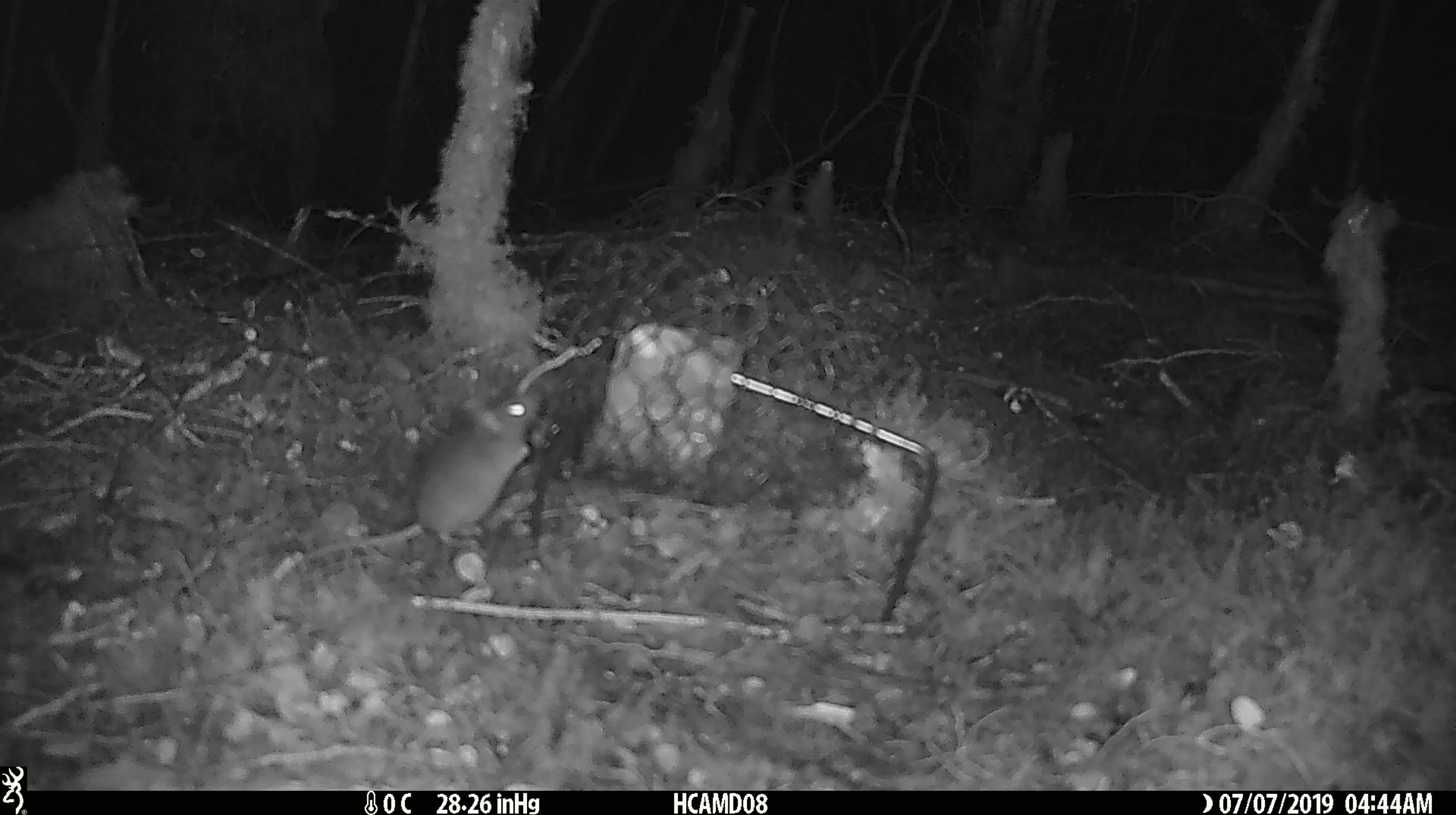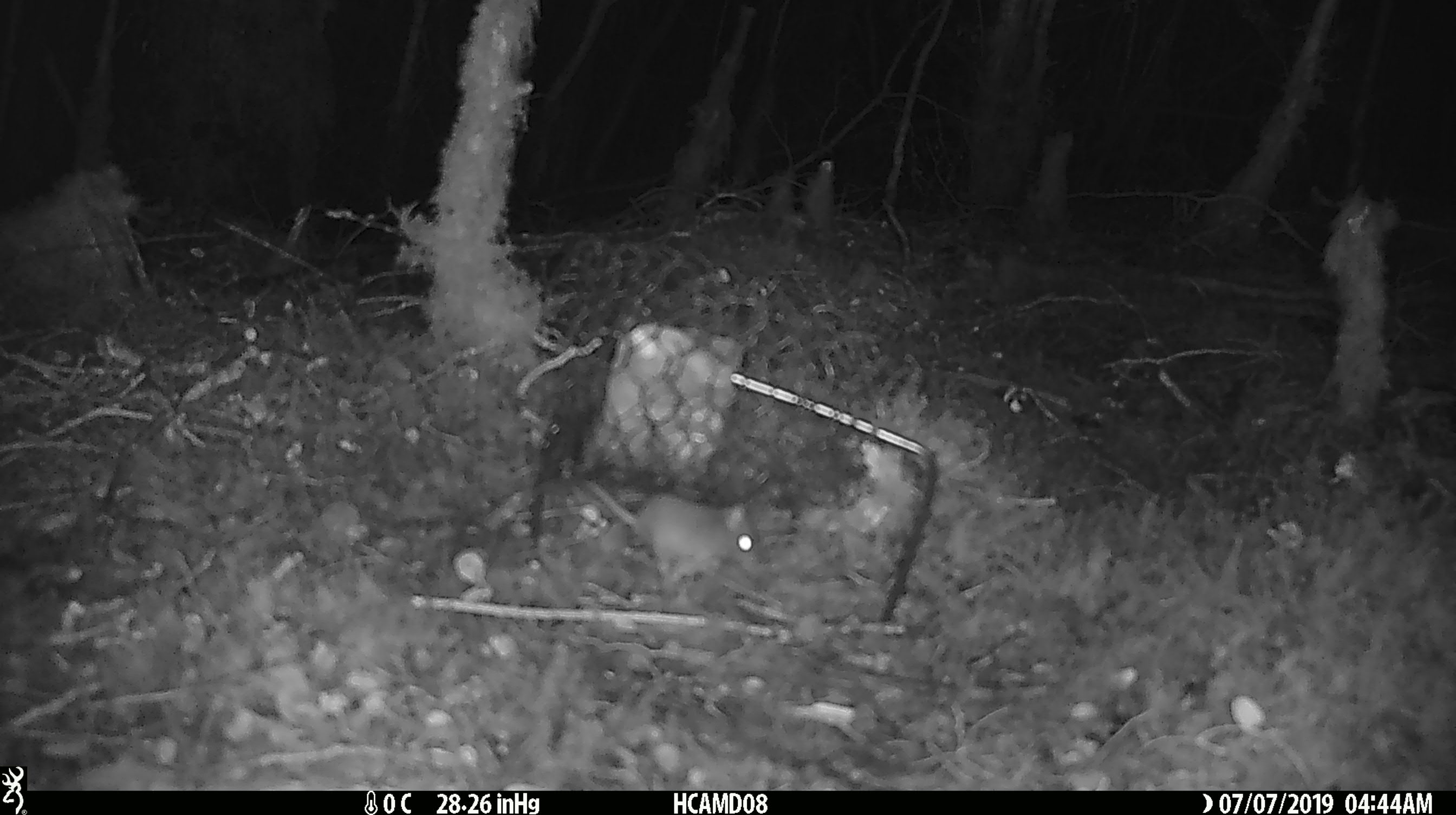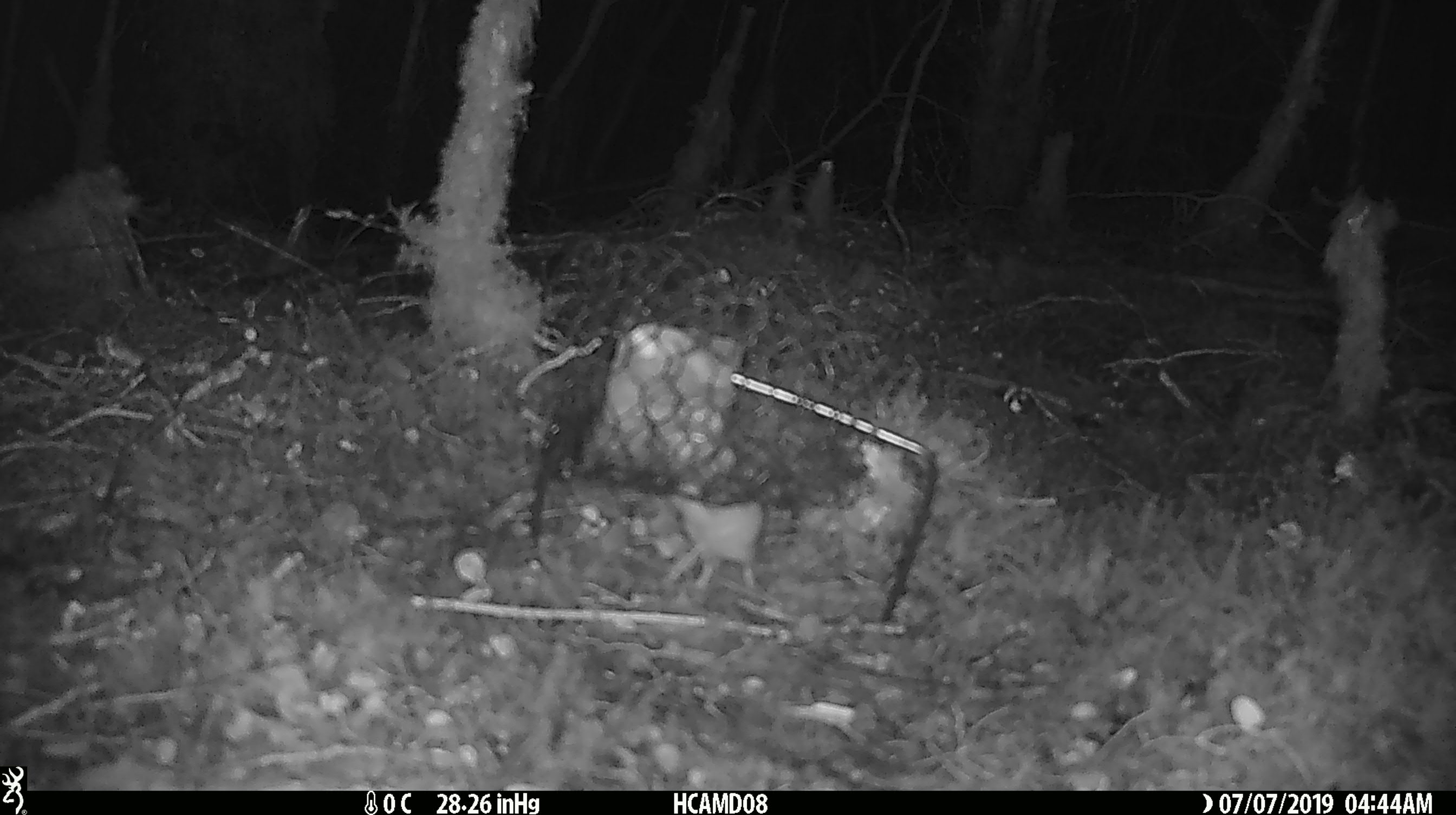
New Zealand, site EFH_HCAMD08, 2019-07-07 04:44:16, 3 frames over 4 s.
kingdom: Animalia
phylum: Chordata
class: Mammalia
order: Rodentia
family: Muridae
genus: Mus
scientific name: Mus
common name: mouse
Mouse (Mus).